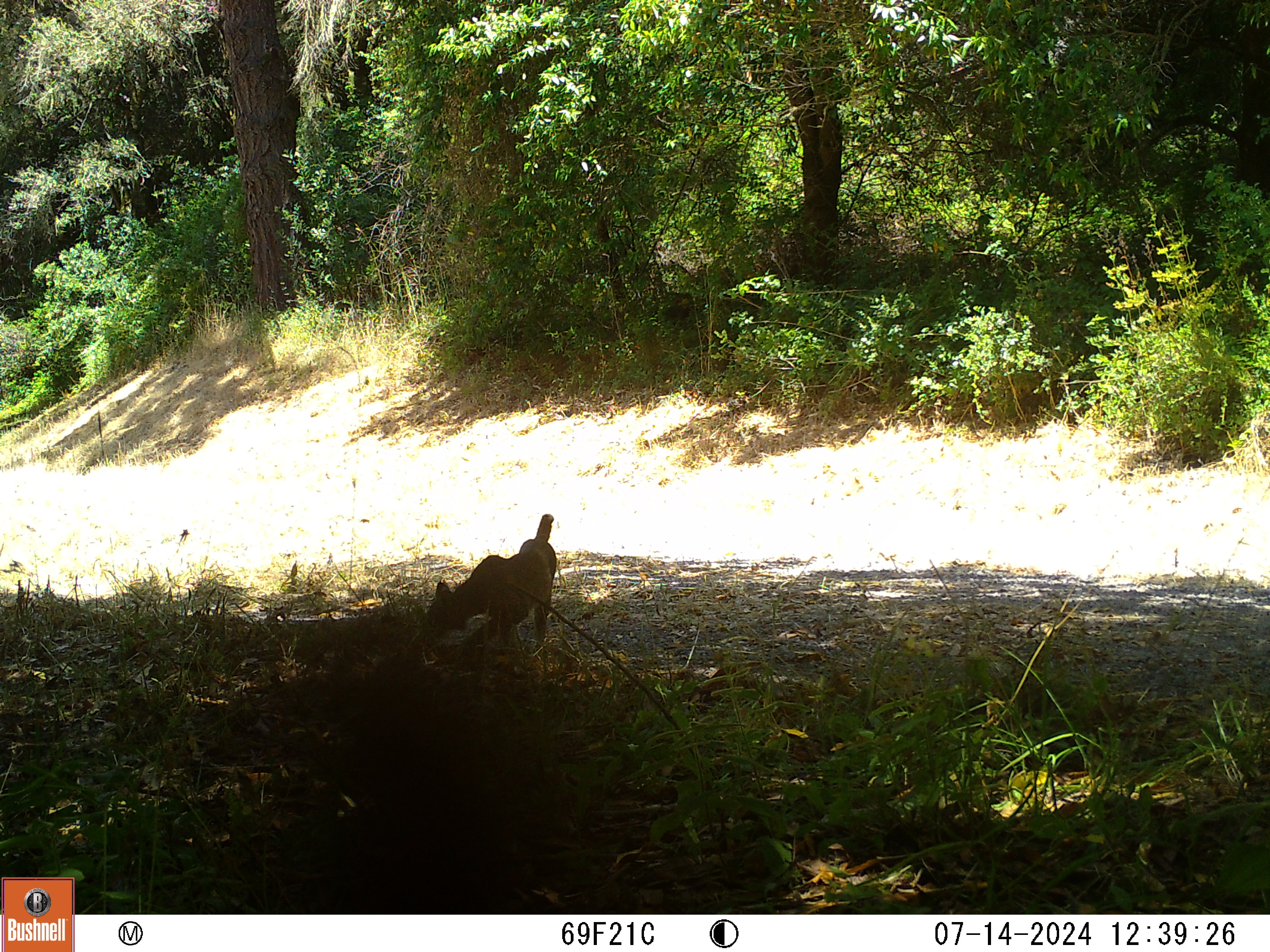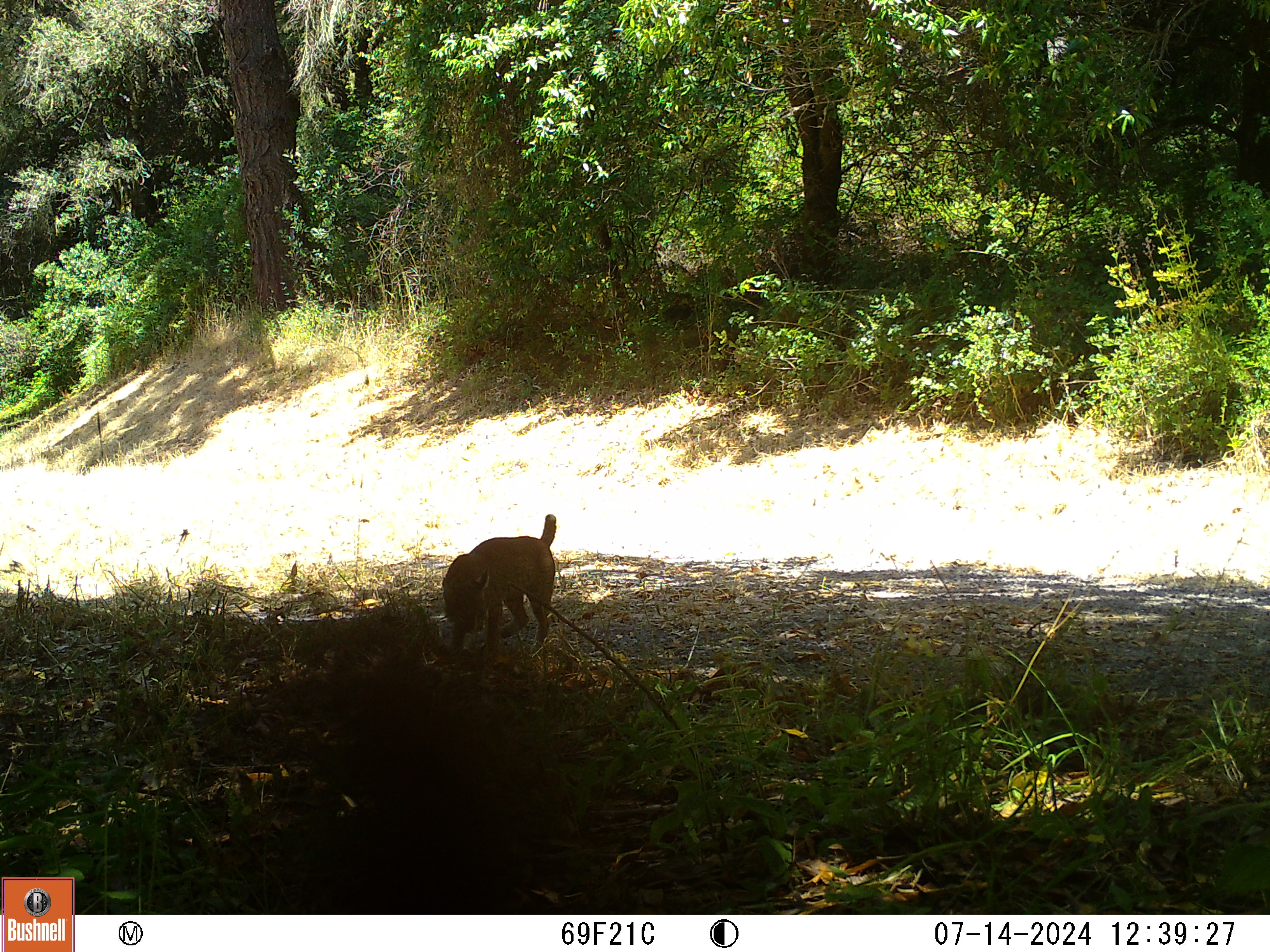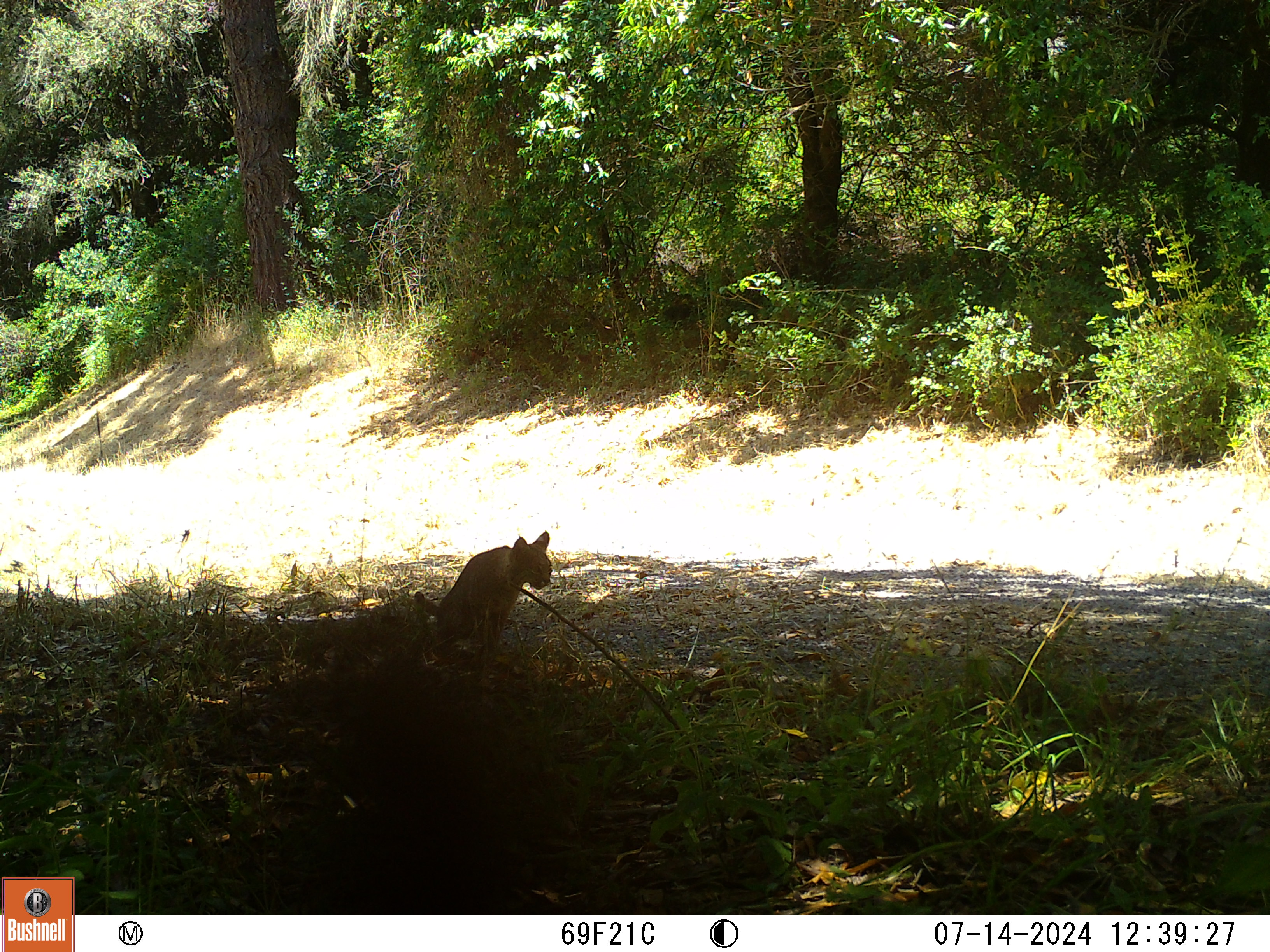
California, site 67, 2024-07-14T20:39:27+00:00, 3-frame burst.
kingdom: Animalia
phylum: Chordata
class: Mammalia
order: Carnivora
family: Felidae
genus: Lynx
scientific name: Lynx rufus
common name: bobcat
Bobcat (Lynx rufus).